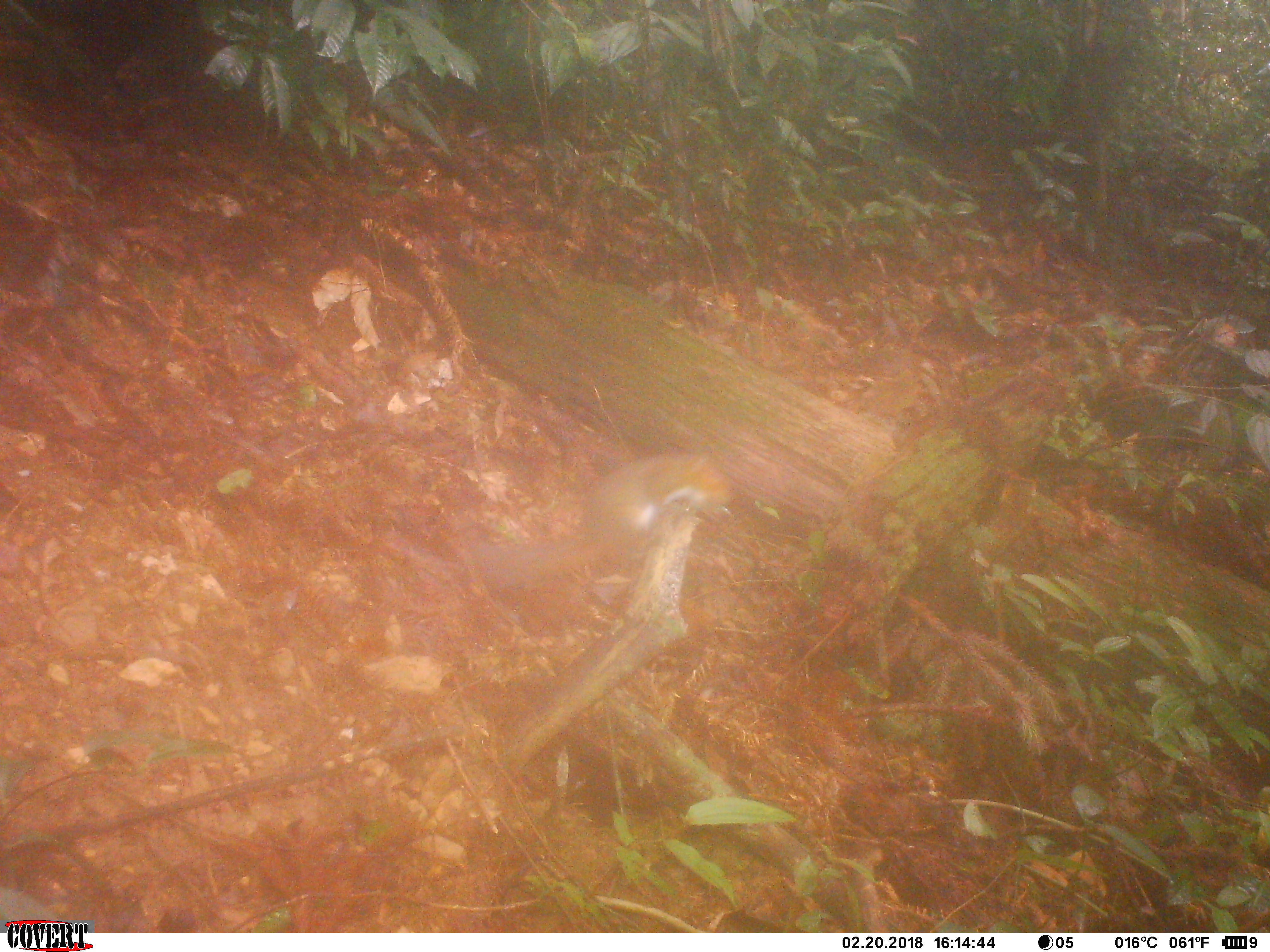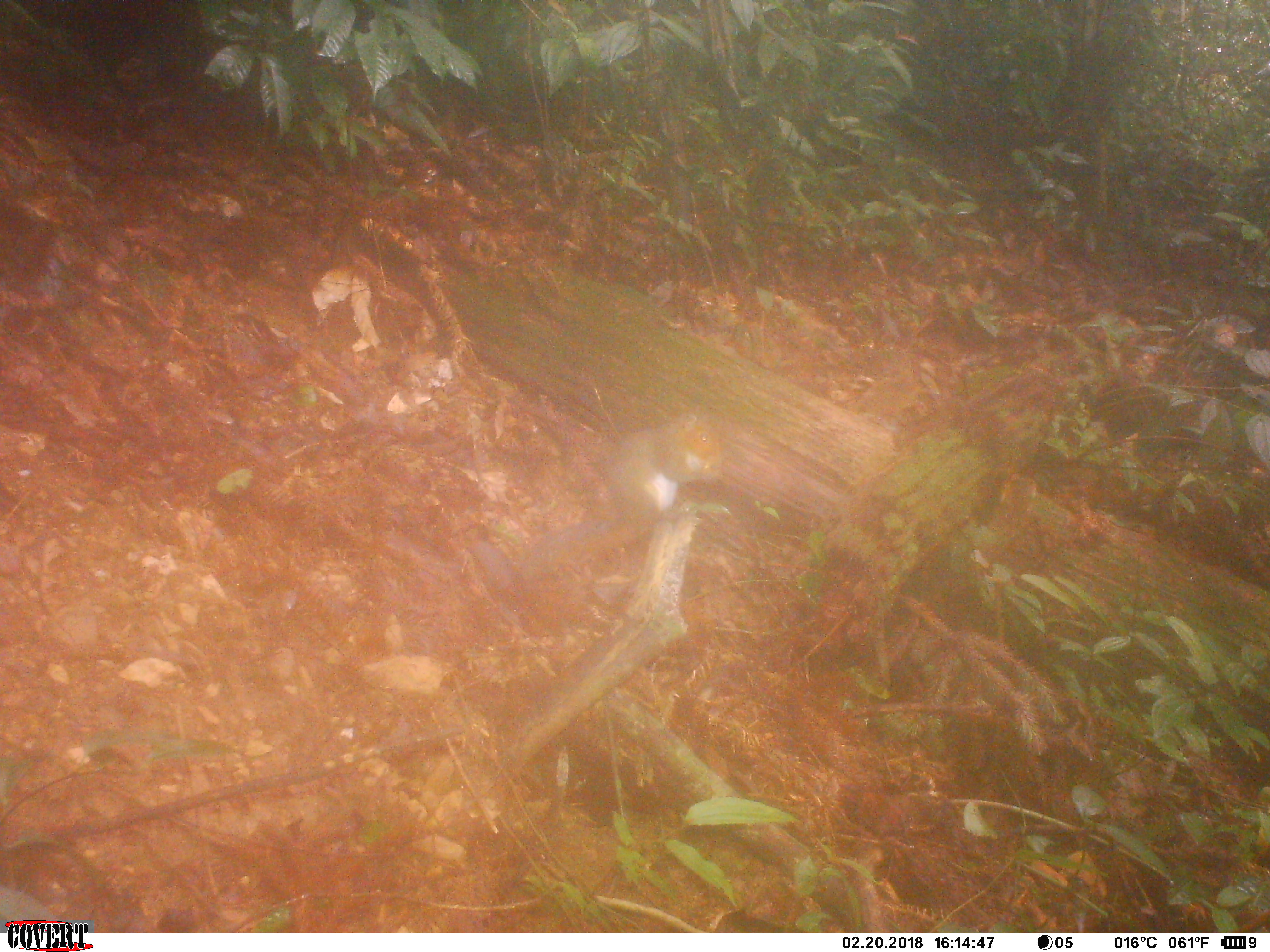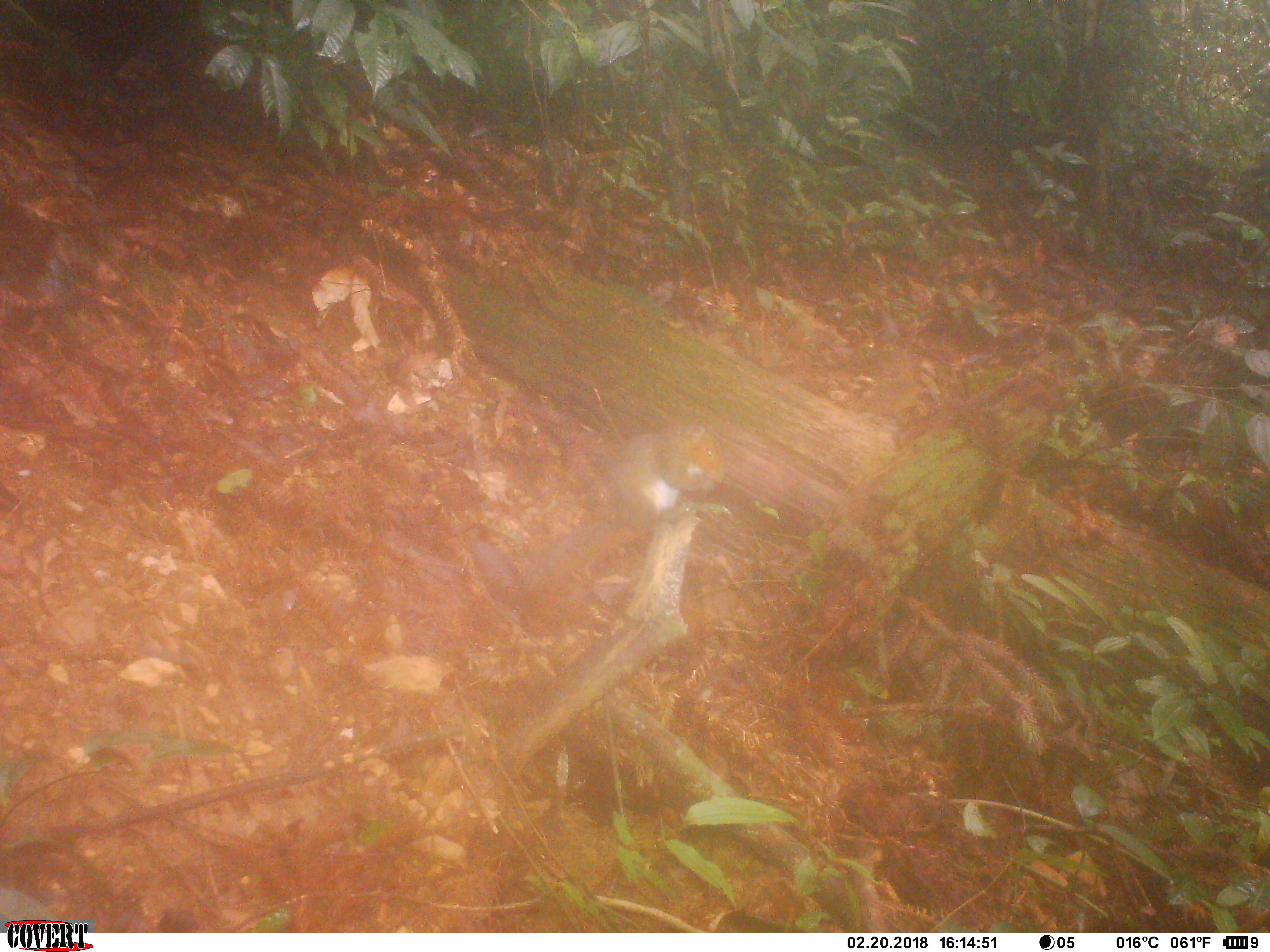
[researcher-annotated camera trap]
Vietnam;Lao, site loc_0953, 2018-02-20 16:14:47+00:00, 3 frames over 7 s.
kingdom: Animalia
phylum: Chordata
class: Mammalia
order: Rodentia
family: Sciuridae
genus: Dremomys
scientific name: Dremomys rufigenis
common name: red-cheeked squirrel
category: red cheeked squirrel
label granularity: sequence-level